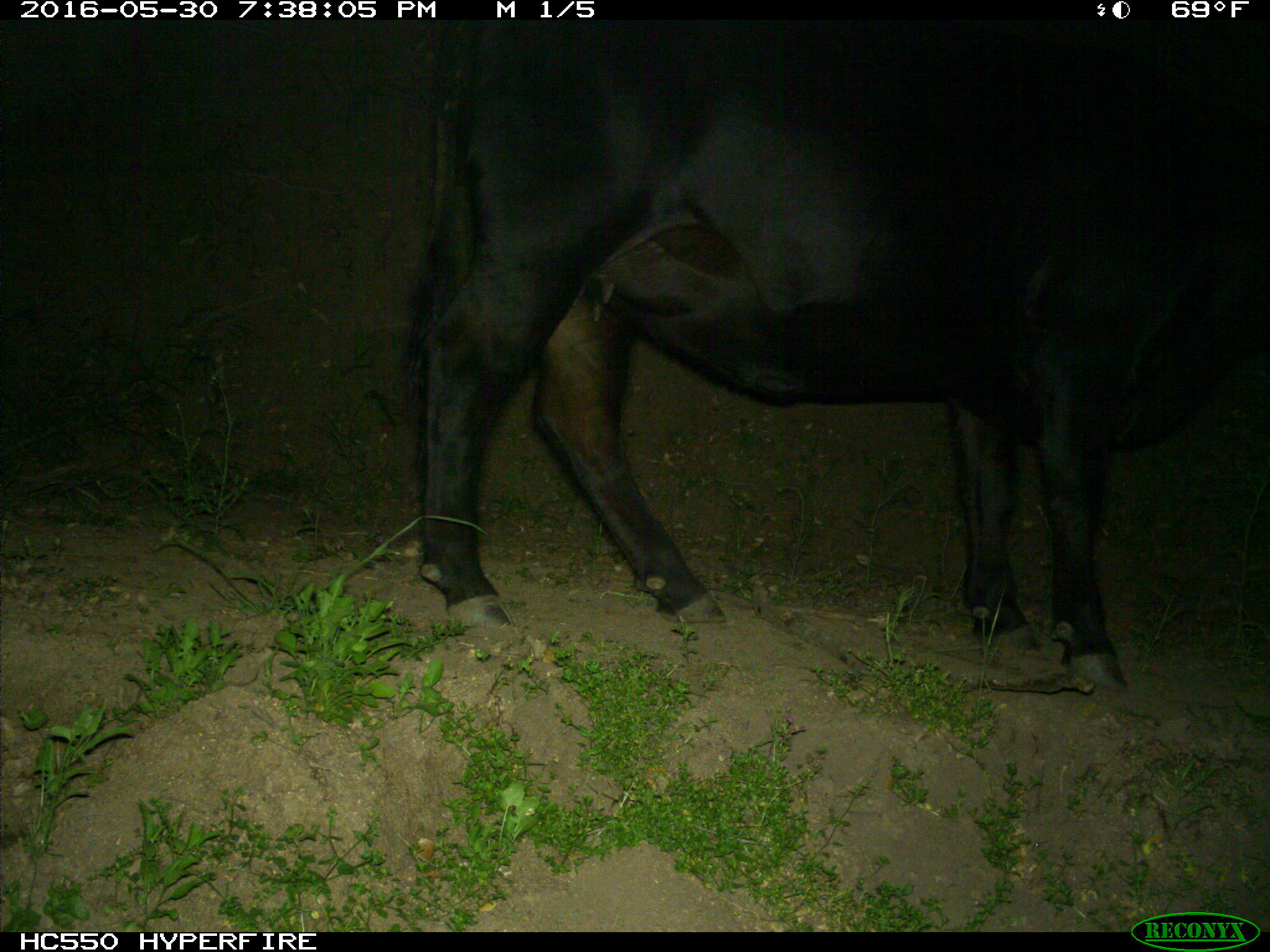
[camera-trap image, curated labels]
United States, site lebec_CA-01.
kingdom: Animalia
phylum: Chordata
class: Mammalia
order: Artiodactyla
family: Bovidae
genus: Bos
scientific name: Bos taurus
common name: domestic cow